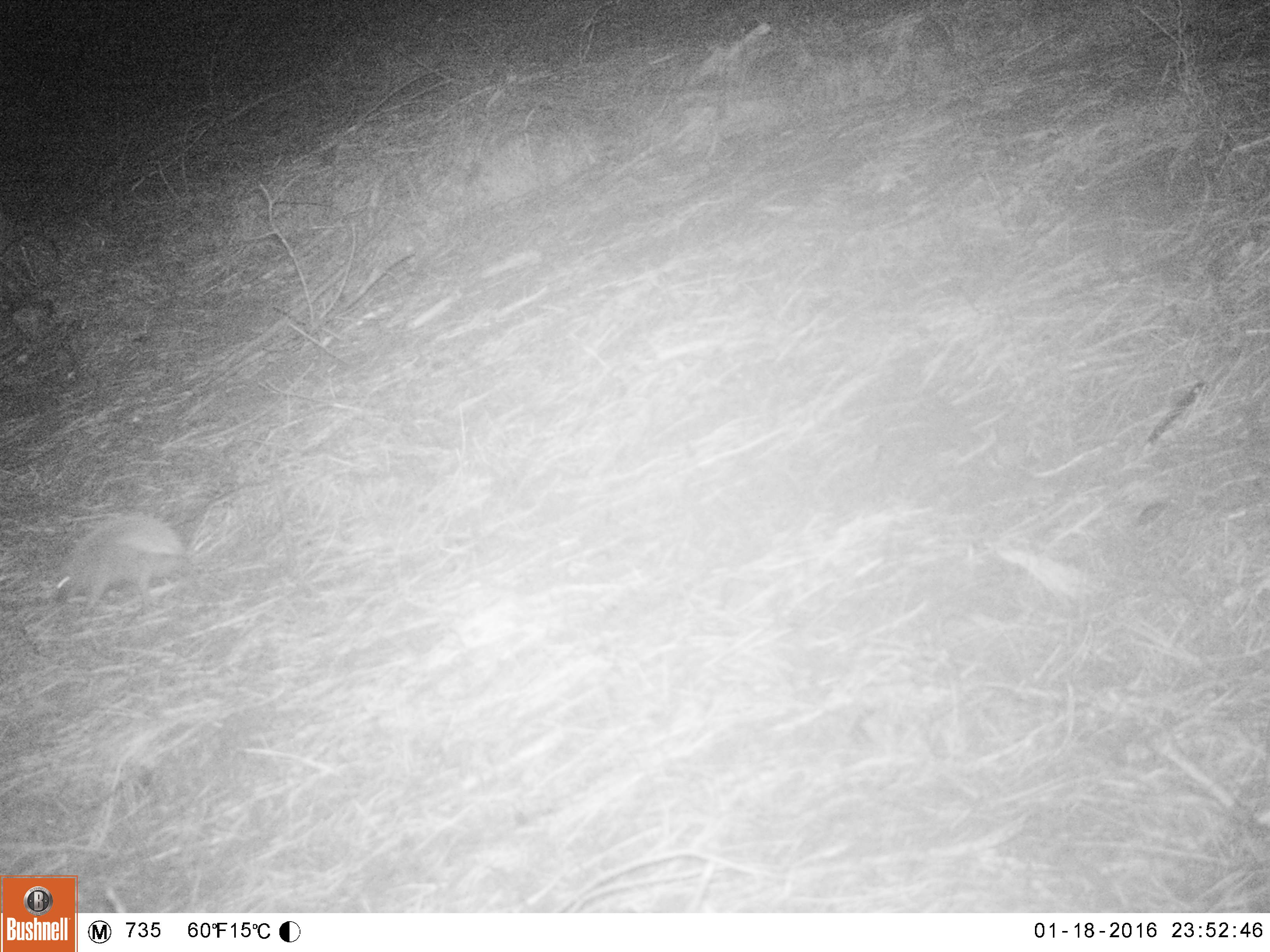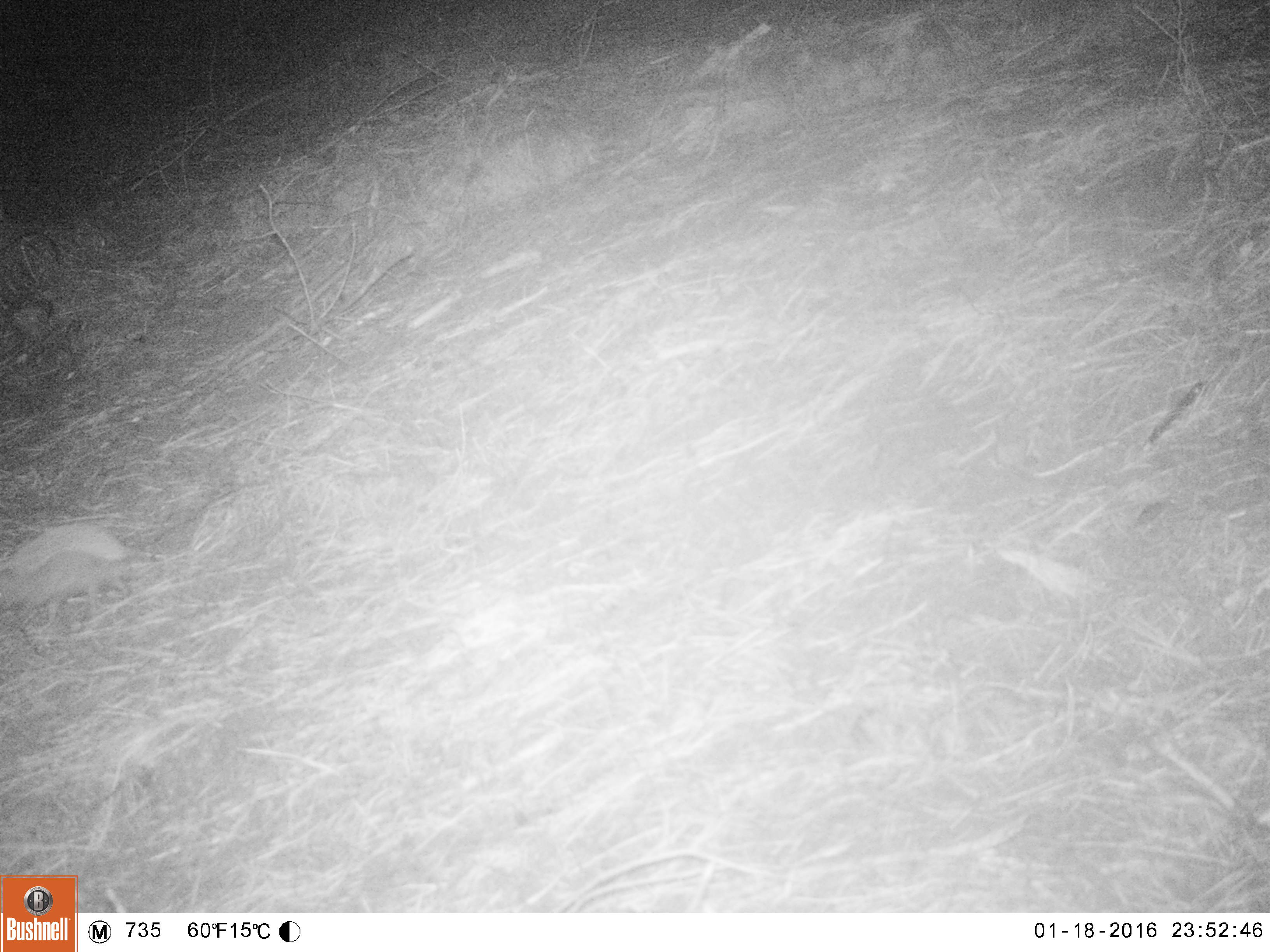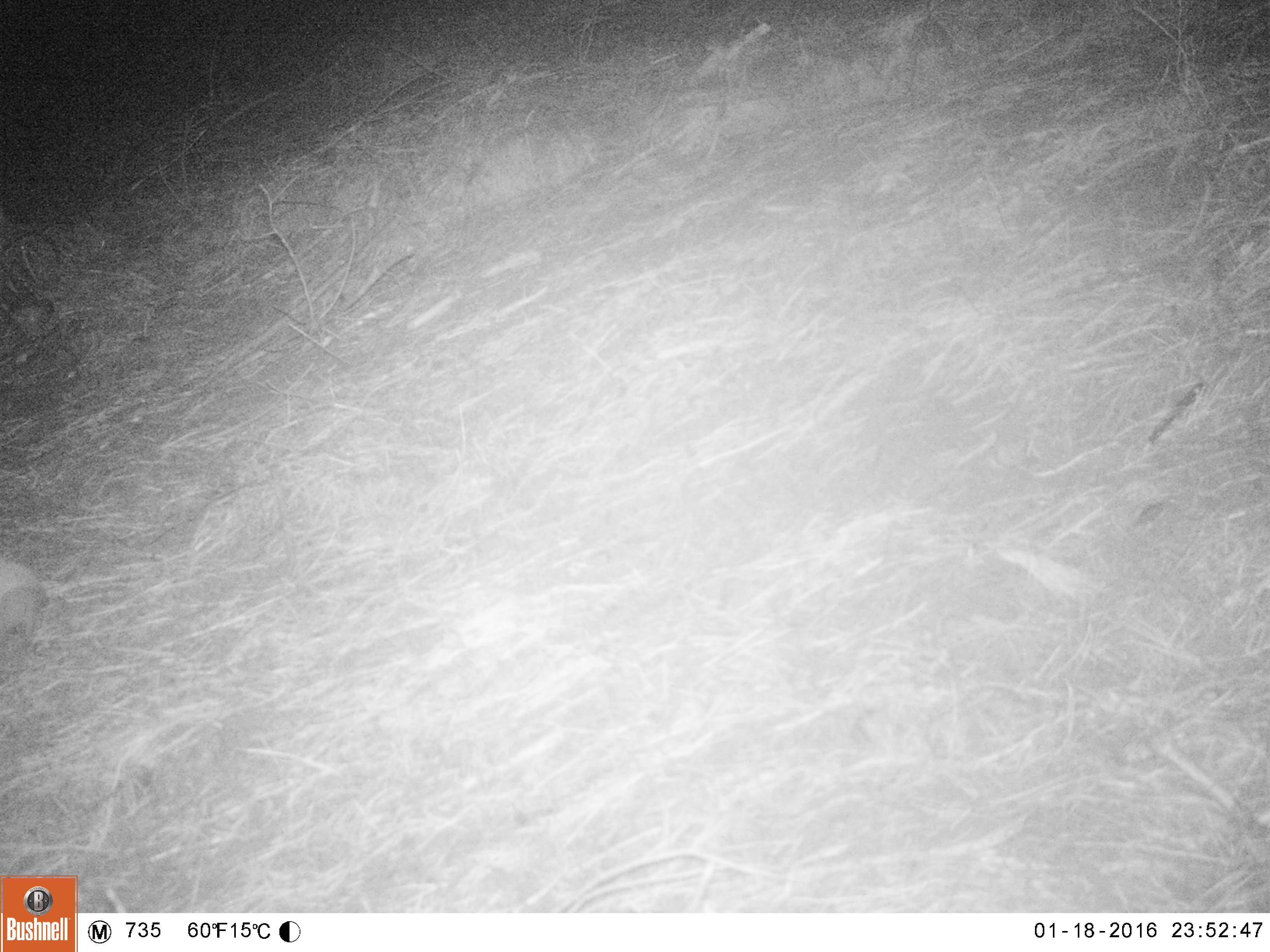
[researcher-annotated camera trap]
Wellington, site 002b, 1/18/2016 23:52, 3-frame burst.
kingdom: Animalia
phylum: Chordata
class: Mammalia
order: Eulipotyphla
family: Erinaceidae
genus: Erinaceus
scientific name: Erinaceus europaeus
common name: hedgehog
Hedgehog (Erinaceus europaeus).